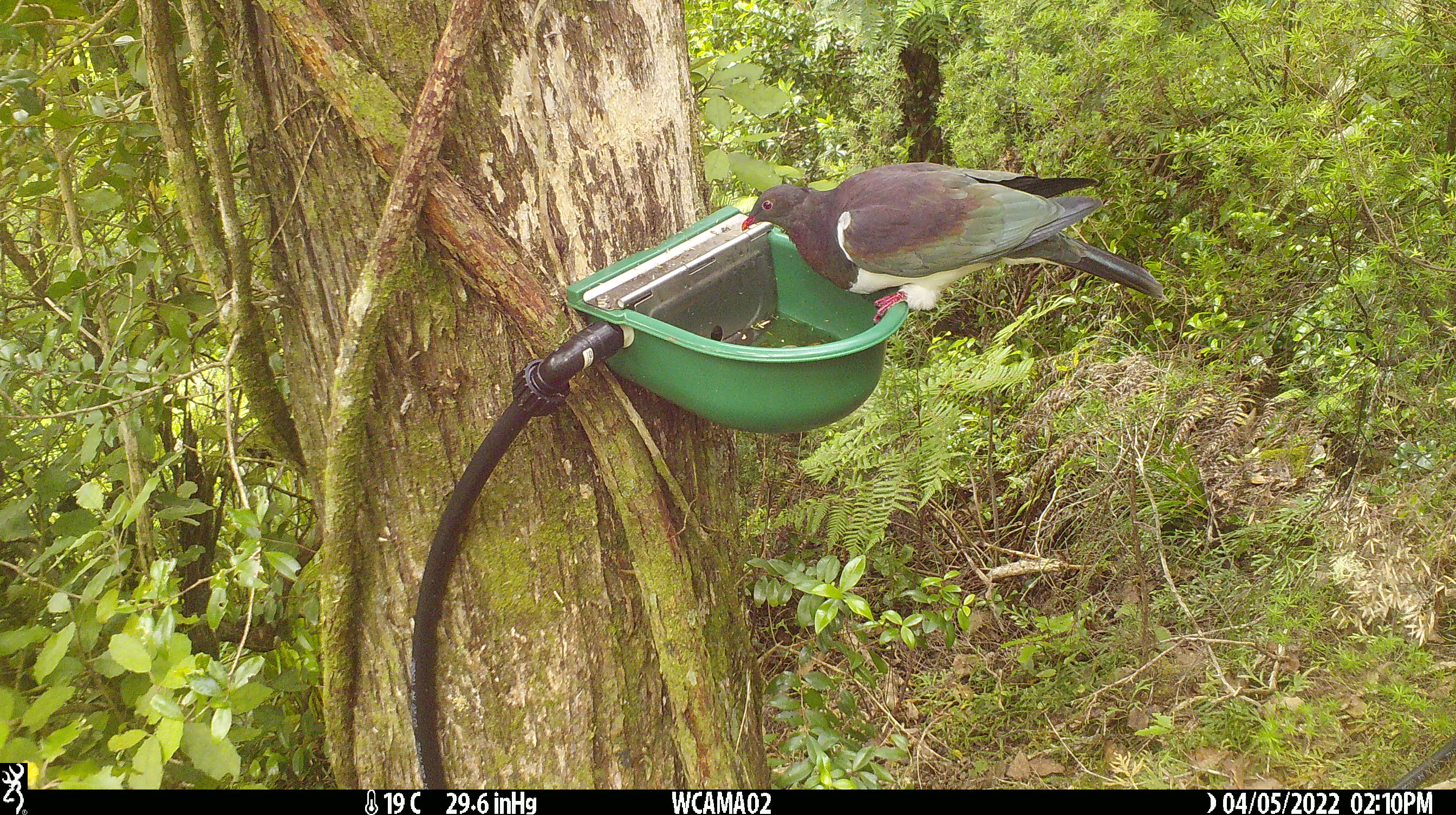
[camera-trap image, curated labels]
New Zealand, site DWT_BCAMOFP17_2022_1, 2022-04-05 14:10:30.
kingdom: Animalia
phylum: Chordata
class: Aves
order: Columbiformes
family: Columbidae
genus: Hemiphaga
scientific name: Hemiphaga novaeseelandiae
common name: new zealand pigeon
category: kereru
Kereru (new zealand pigeon) (Hemiphaga novaeseelandiae).